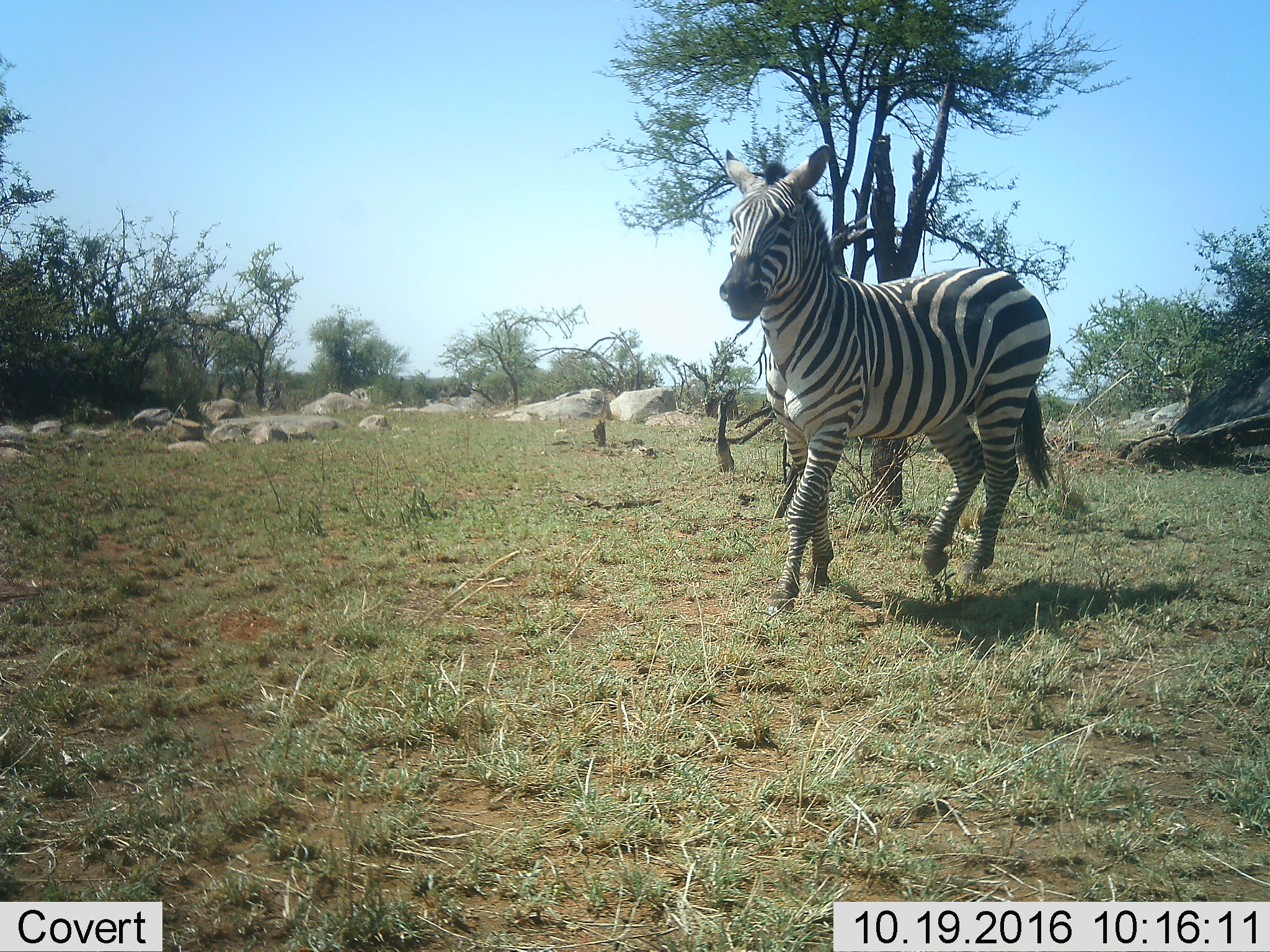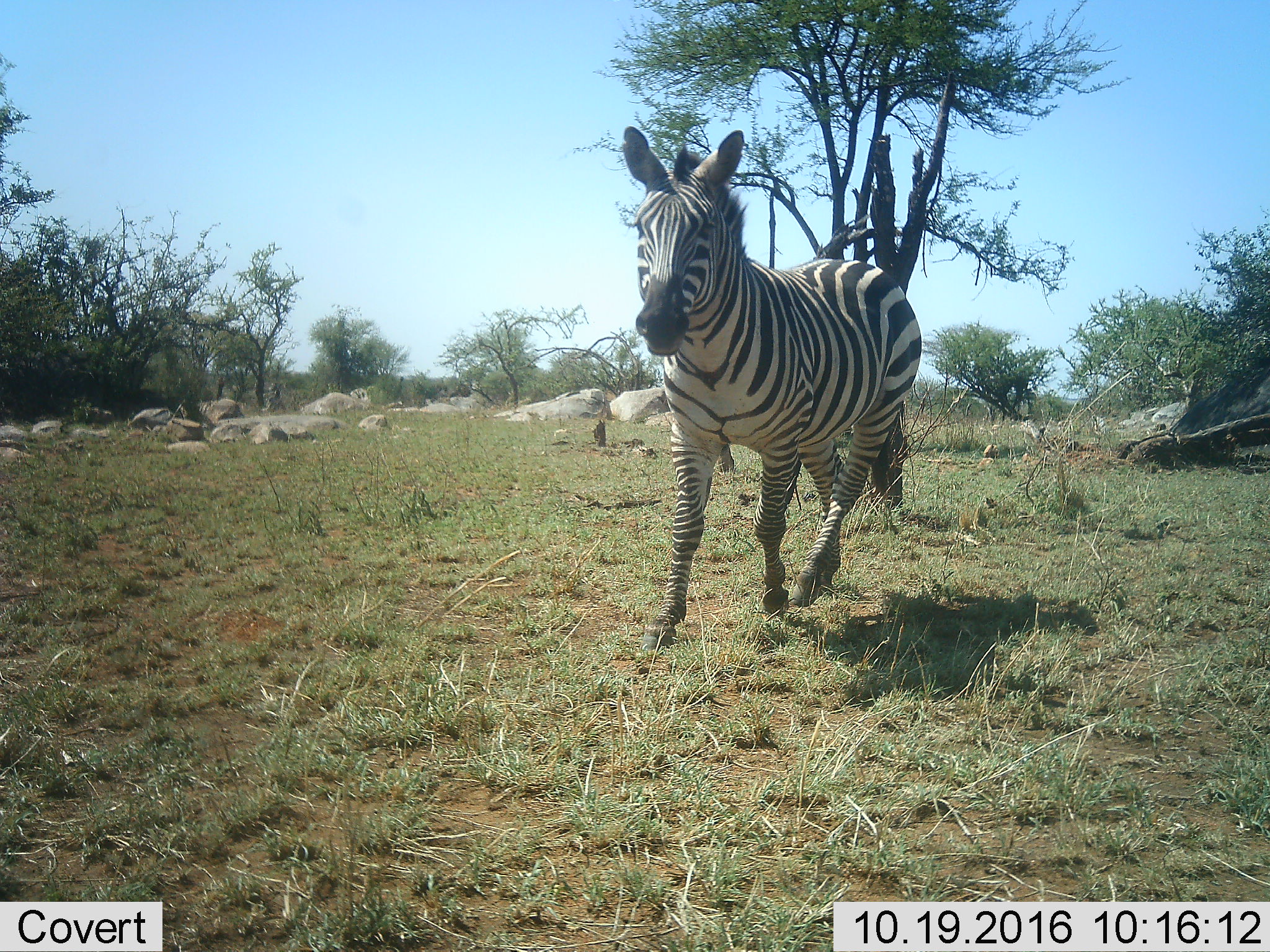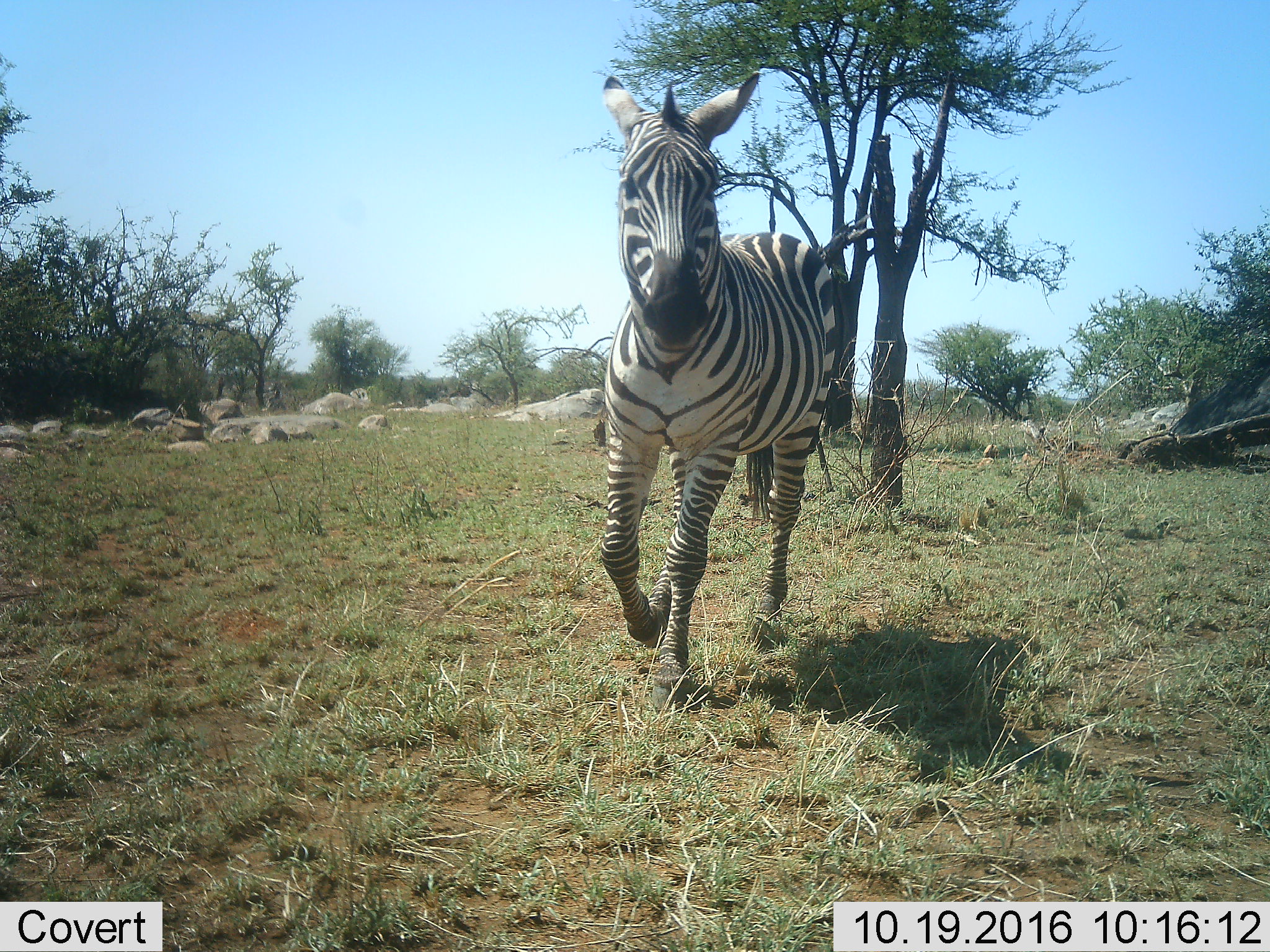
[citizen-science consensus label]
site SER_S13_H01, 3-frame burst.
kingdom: Animalia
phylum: Chordata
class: Mammalia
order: Perissodactyla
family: Equidae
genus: Equus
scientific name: Equus quagga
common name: plains zebra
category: zebraplains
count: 1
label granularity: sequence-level